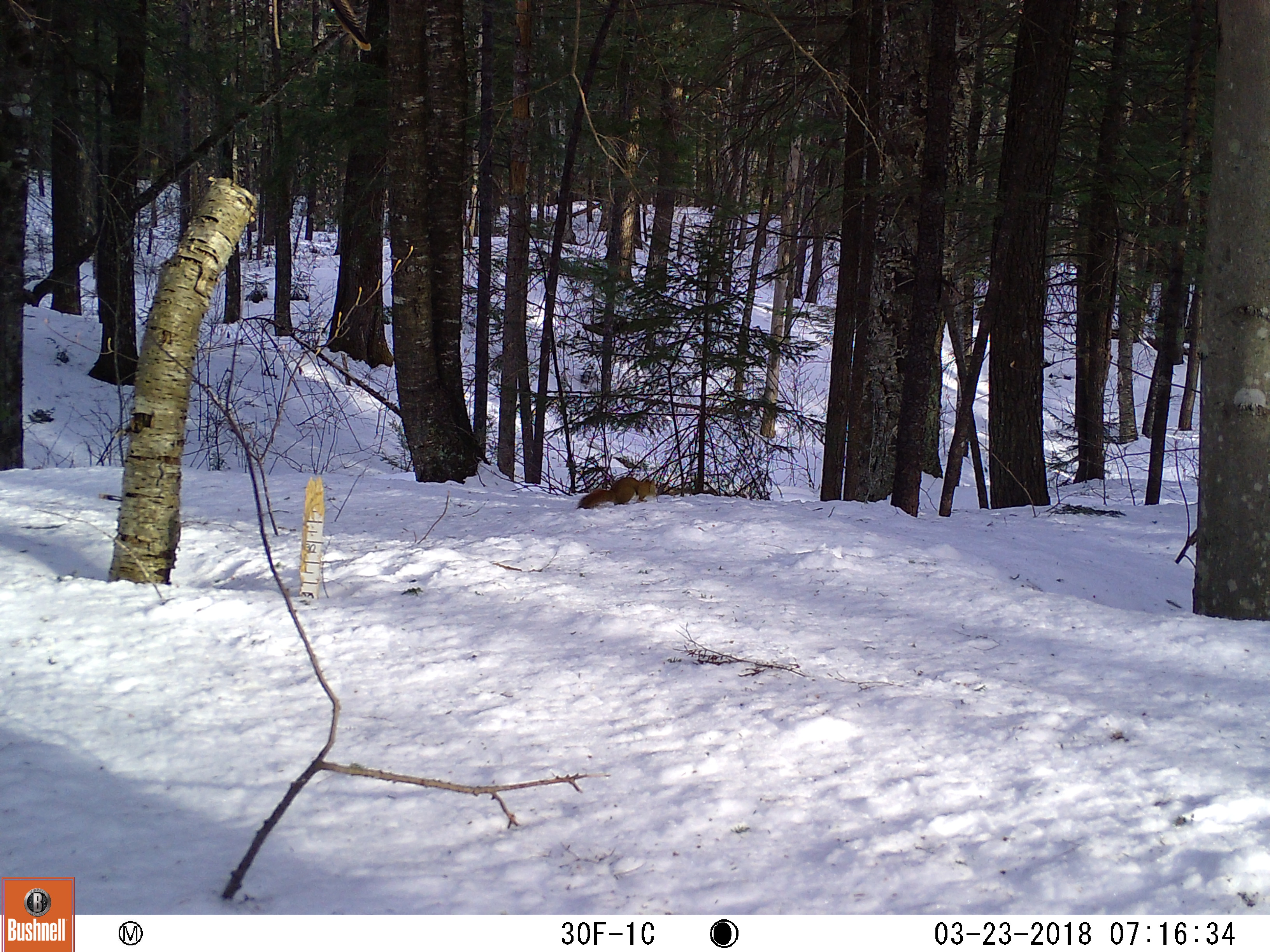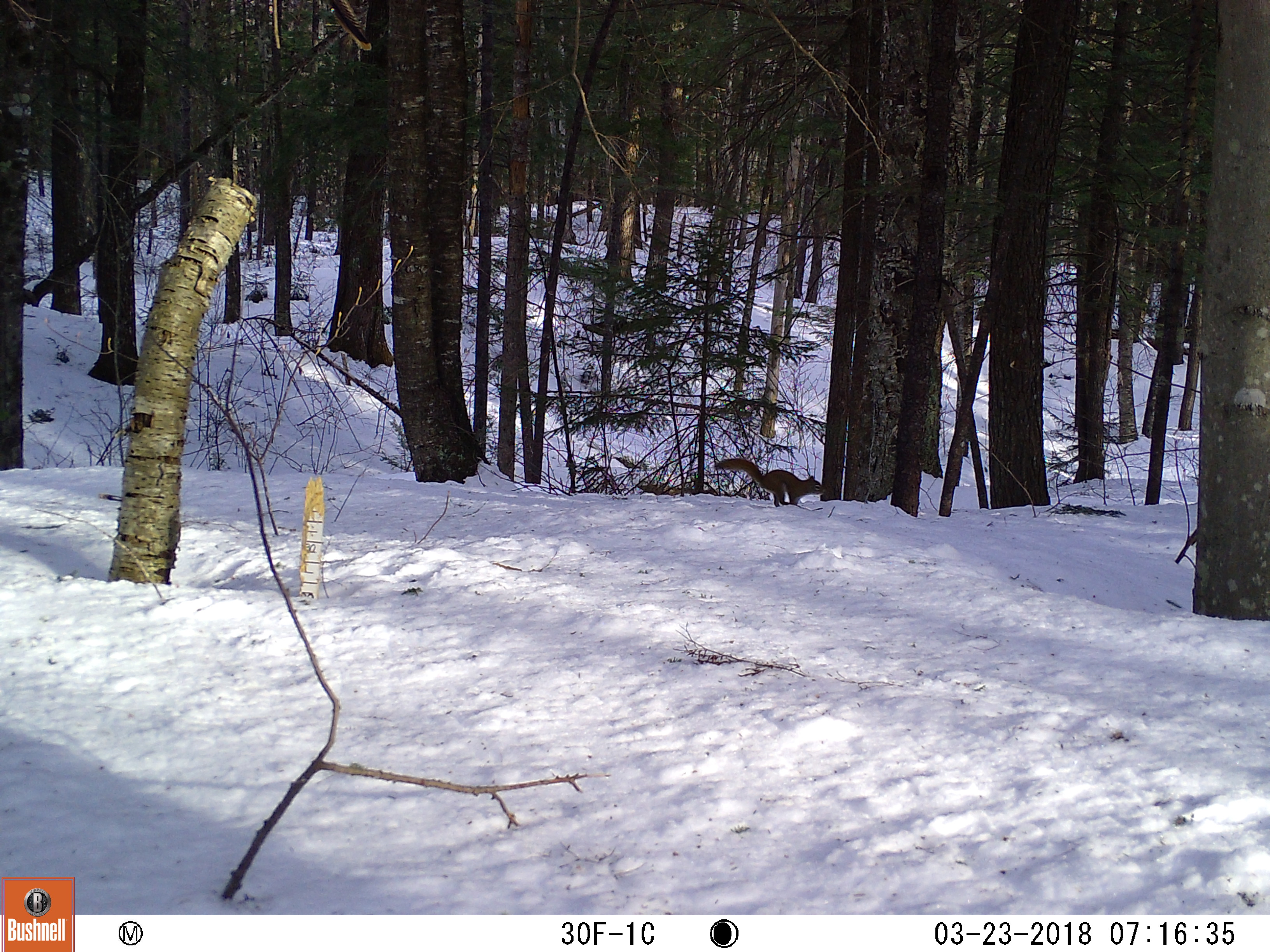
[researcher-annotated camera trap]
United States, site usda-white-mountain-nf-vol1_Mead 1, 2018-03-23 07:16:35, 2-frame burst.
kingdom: Animalia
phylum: Chordata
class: Mammalia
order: Rodentia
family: Sciuridae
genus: Tamiasciurus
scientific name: Tamiasciurus hudsonicus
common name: red squirrel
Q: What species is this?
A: Red squirrel (Tamiasciurus hudsonicus).